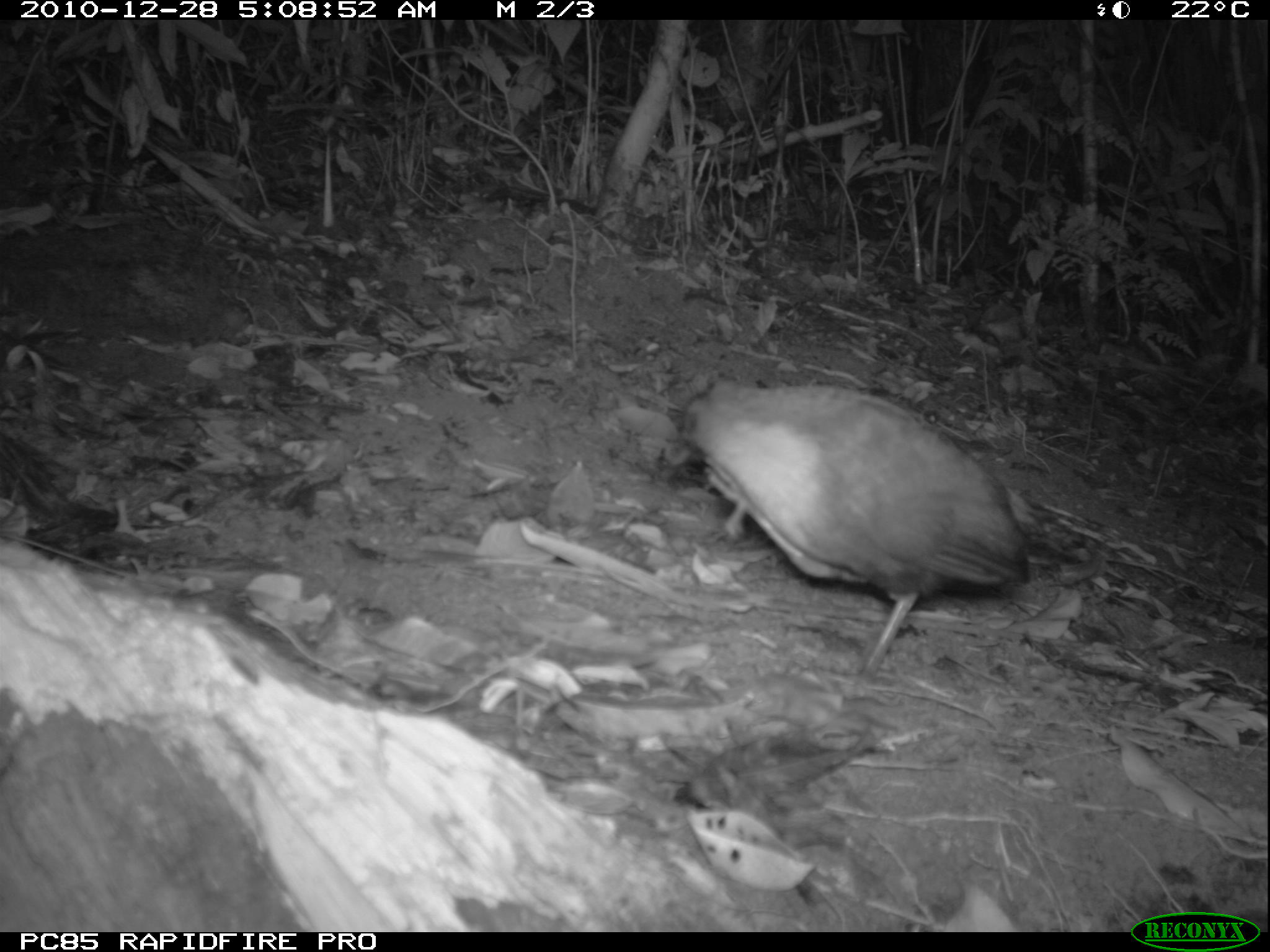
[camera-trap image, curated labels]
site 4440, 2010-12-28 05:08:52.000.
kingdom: Animalia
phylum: Chordata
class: Aves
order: Passeriformes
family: Cisticolidae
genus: Cisticola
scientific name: Cisticola cherina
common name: madagascar cisticola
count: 1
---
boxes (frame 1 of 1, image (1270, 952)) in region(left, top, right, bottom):
cisticola cherina: region(676, 368, 1030, 678)